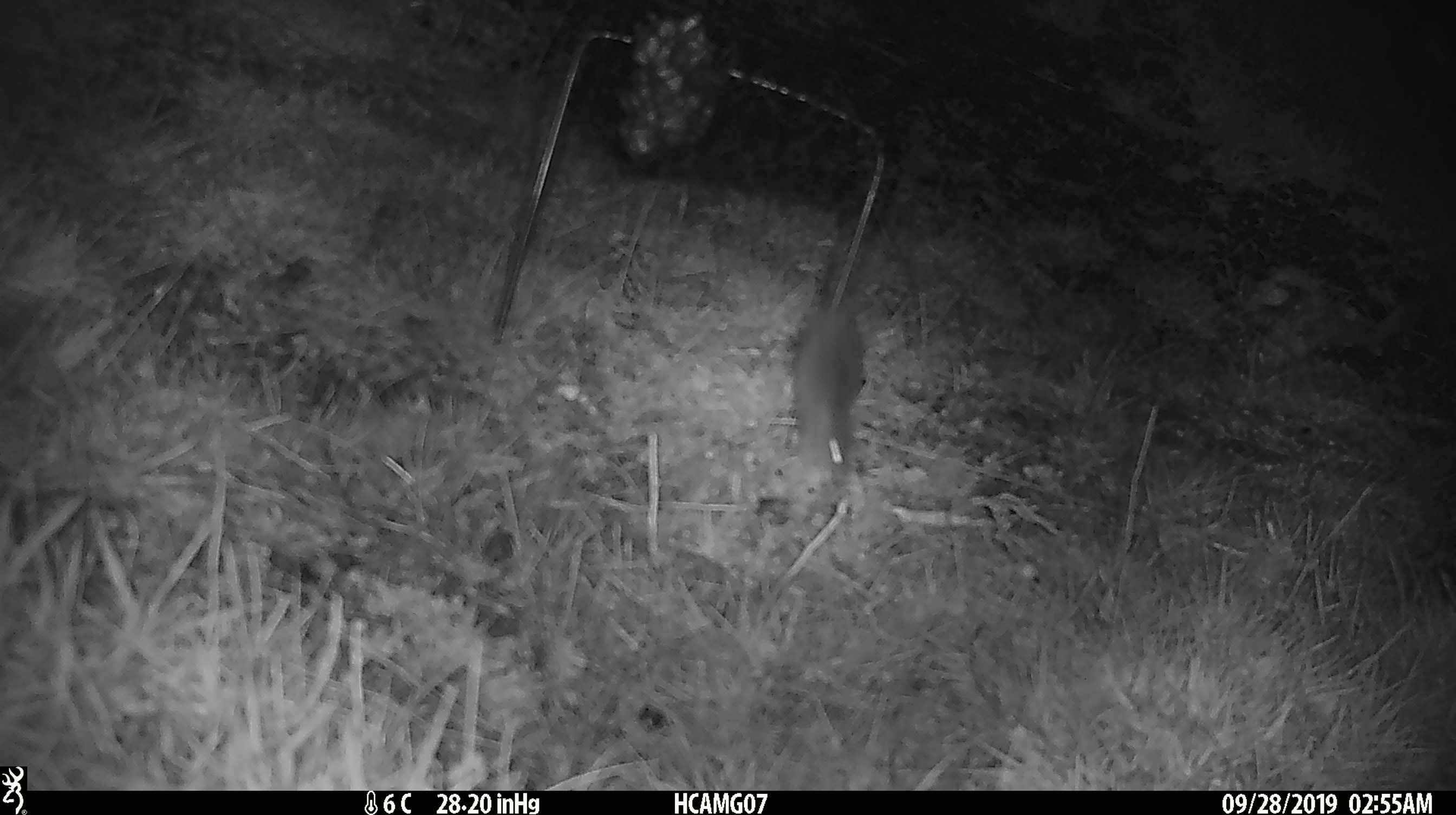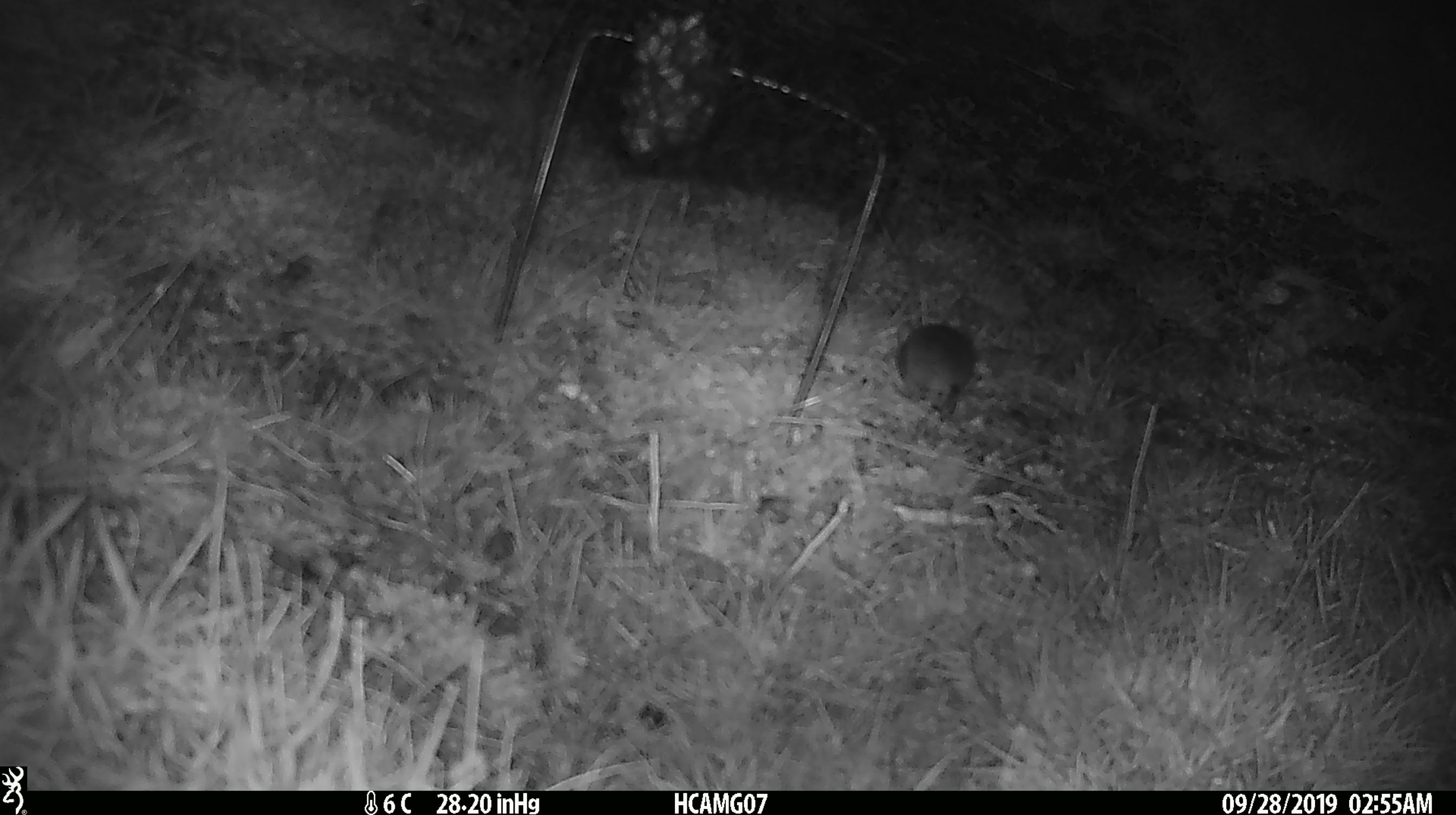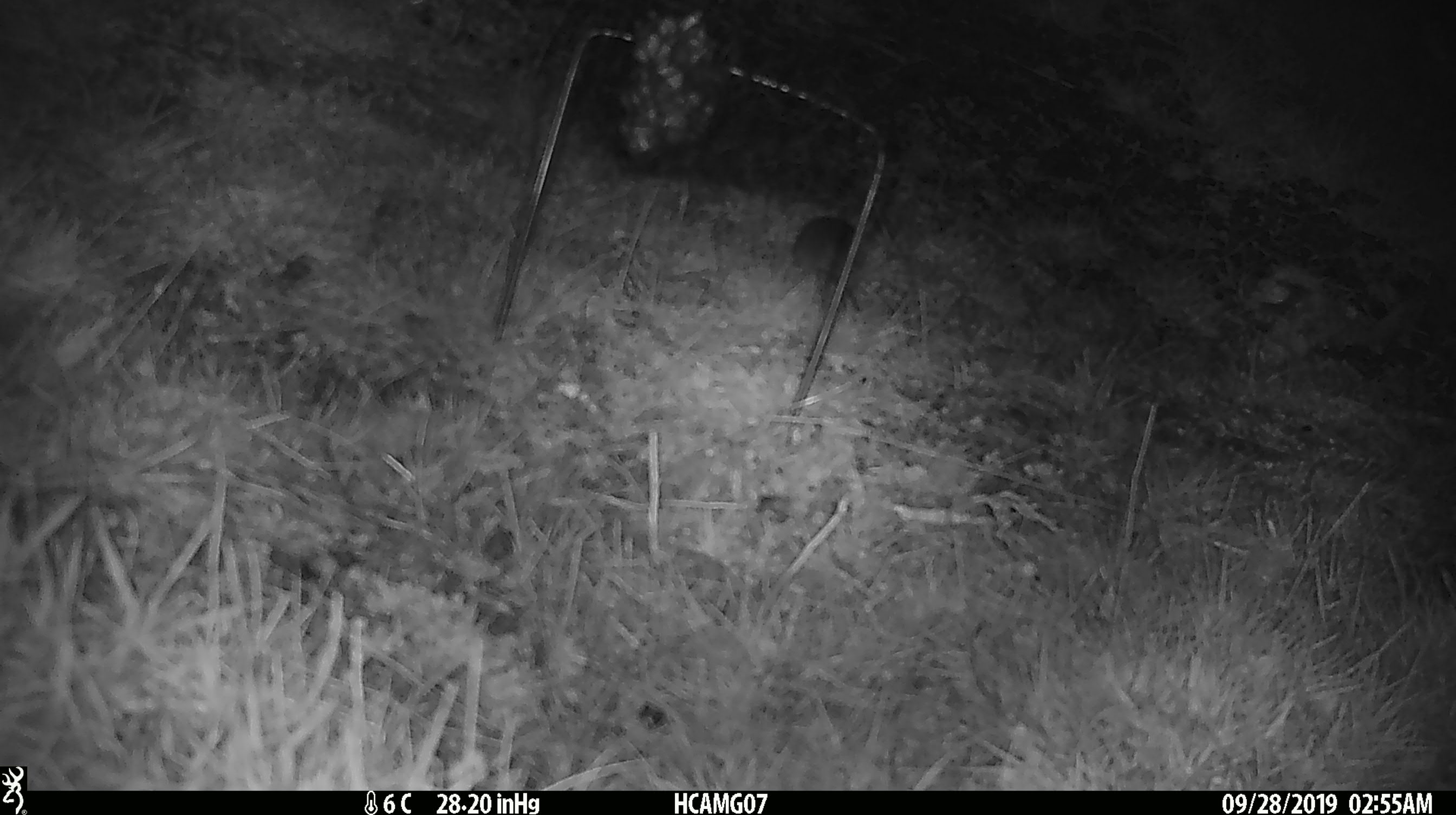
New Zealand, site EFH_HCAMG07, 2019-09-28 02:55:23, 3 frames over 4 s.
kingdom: Animalia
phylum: Chordata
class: Mammalia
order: Rodentia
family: Muridae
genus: Mus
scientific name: Mus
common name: mouse